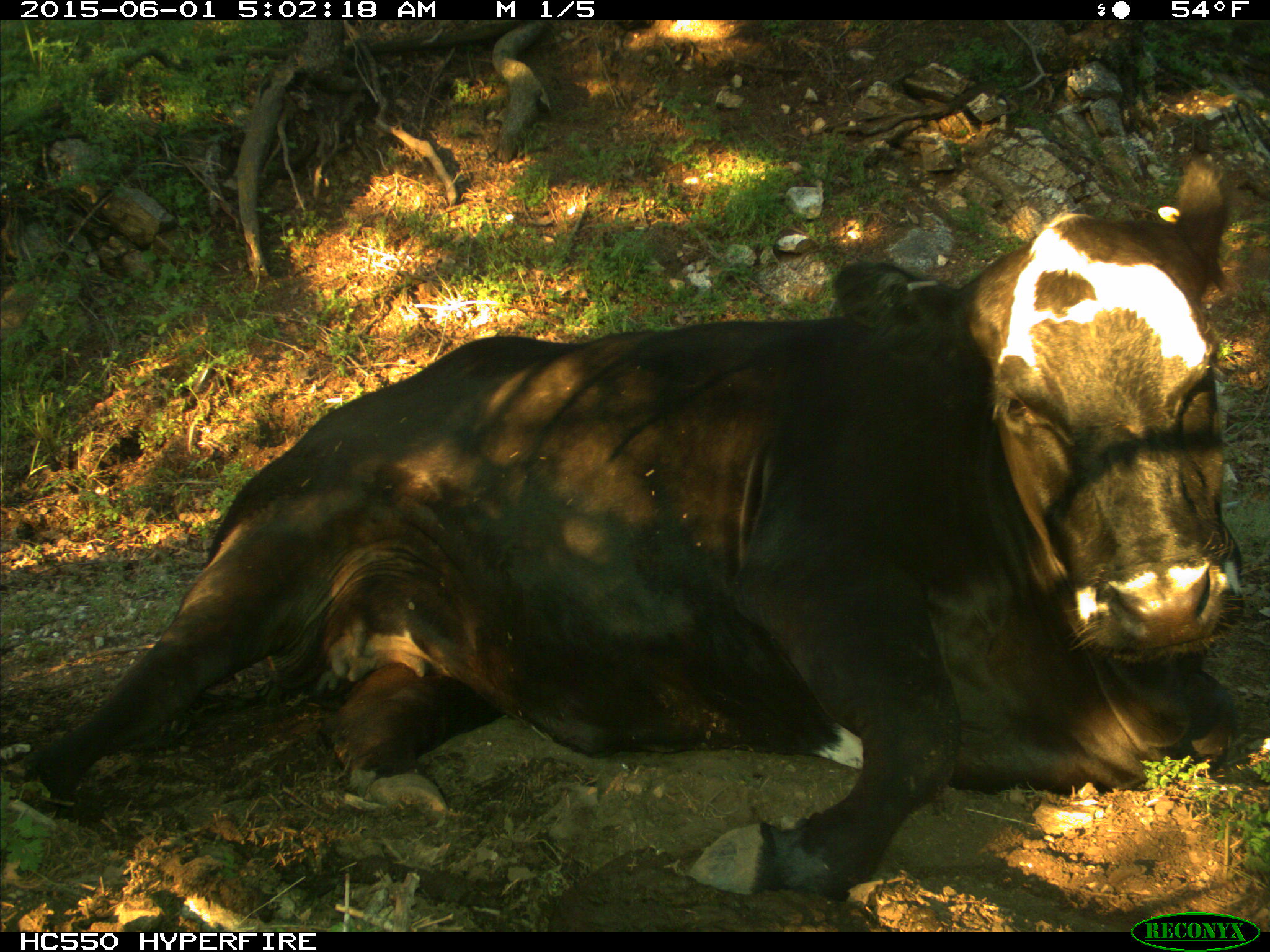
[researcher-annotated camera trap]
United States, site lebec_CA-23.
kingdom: Animalia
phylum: Chordata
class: Mammalia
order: Artiodactyla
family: Bovidae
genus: Bos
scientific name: Bos taurus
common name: domestic cow